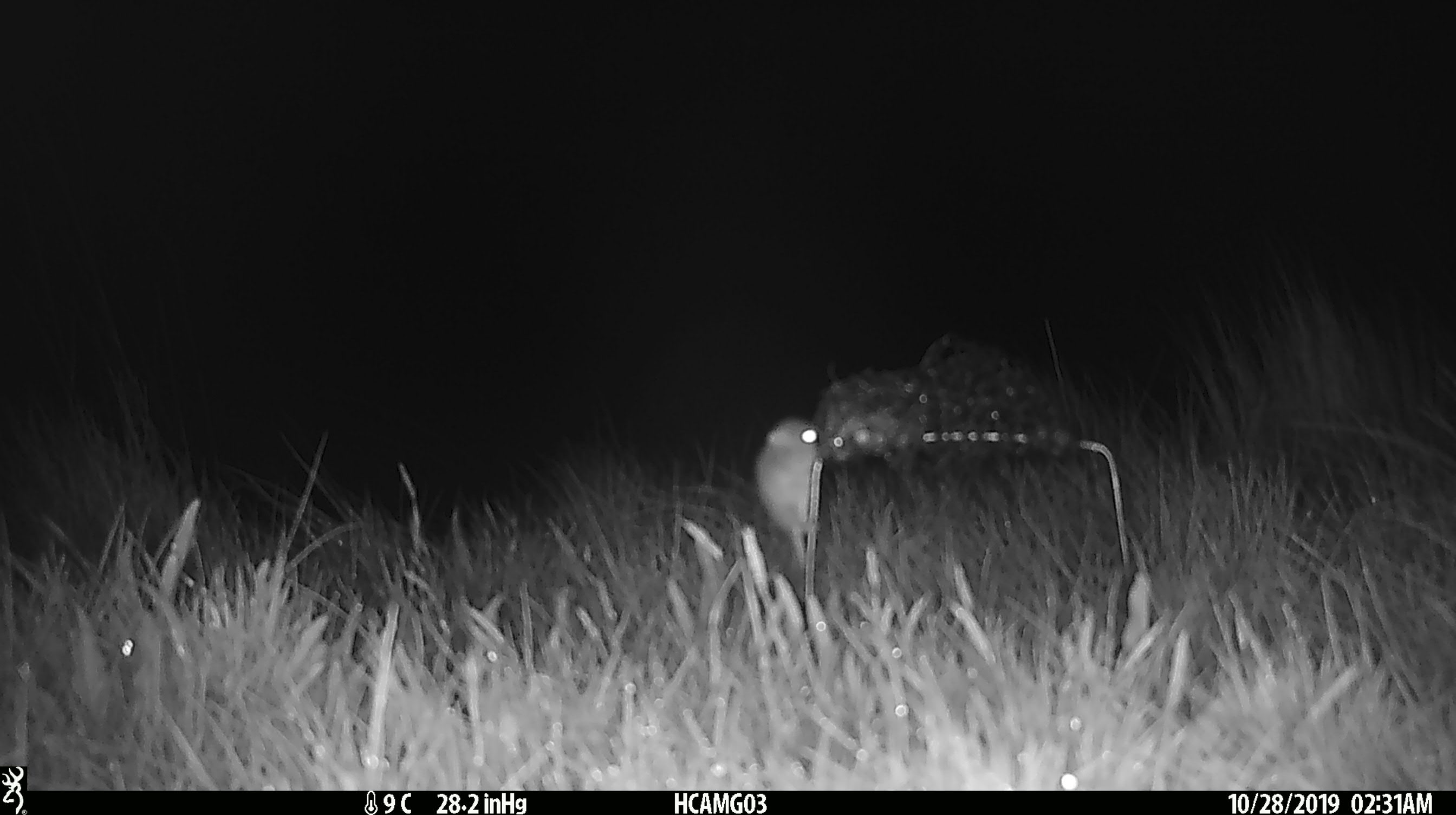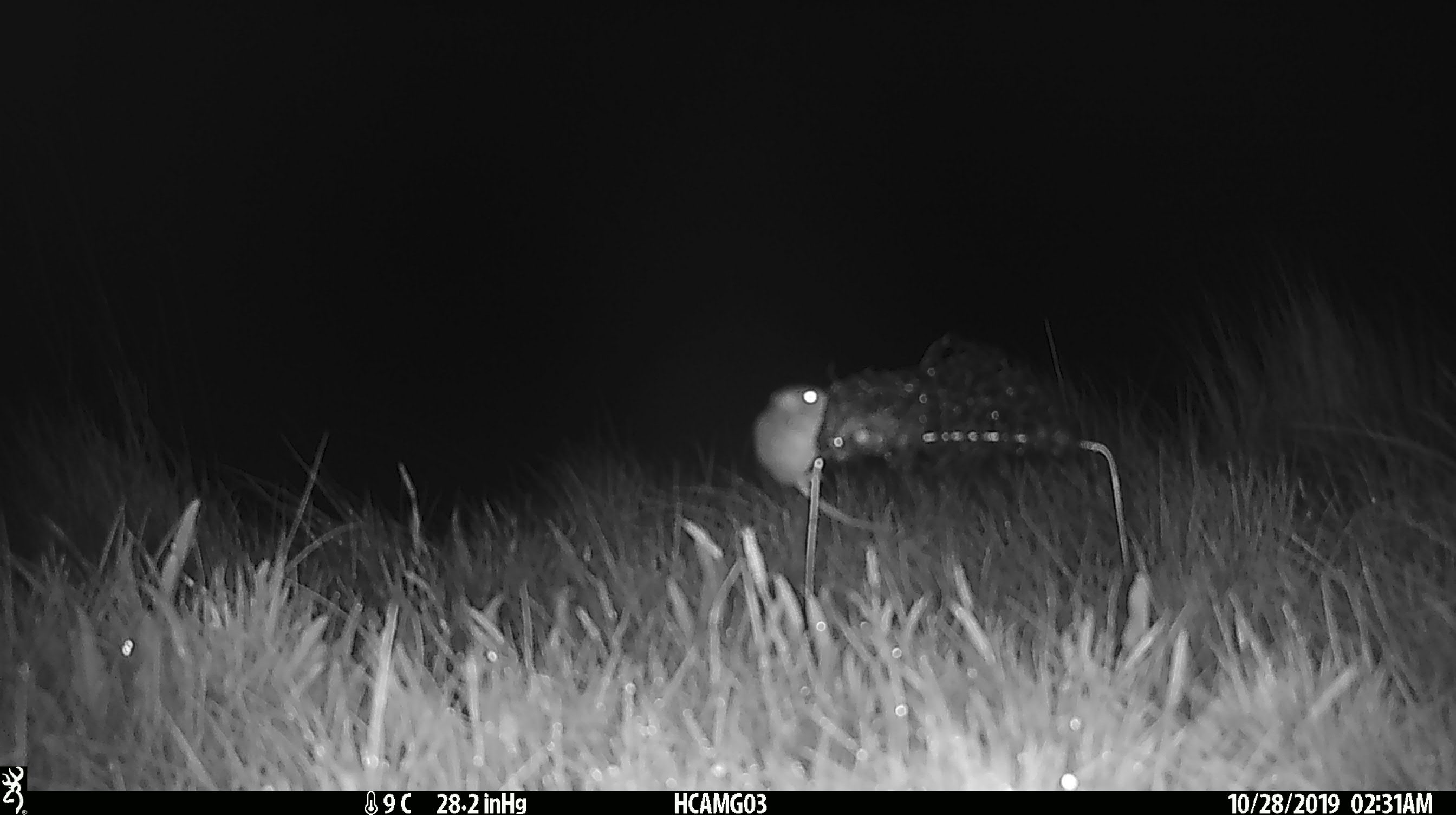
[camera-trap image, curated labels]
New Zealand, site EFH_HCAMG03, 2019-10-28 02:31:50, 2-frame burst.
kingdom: Animalia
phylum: Chordata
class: Mammalia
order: Rodentia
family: Muridae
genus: Mus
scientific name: Mus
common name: mouse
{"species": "mouse (Mus)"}